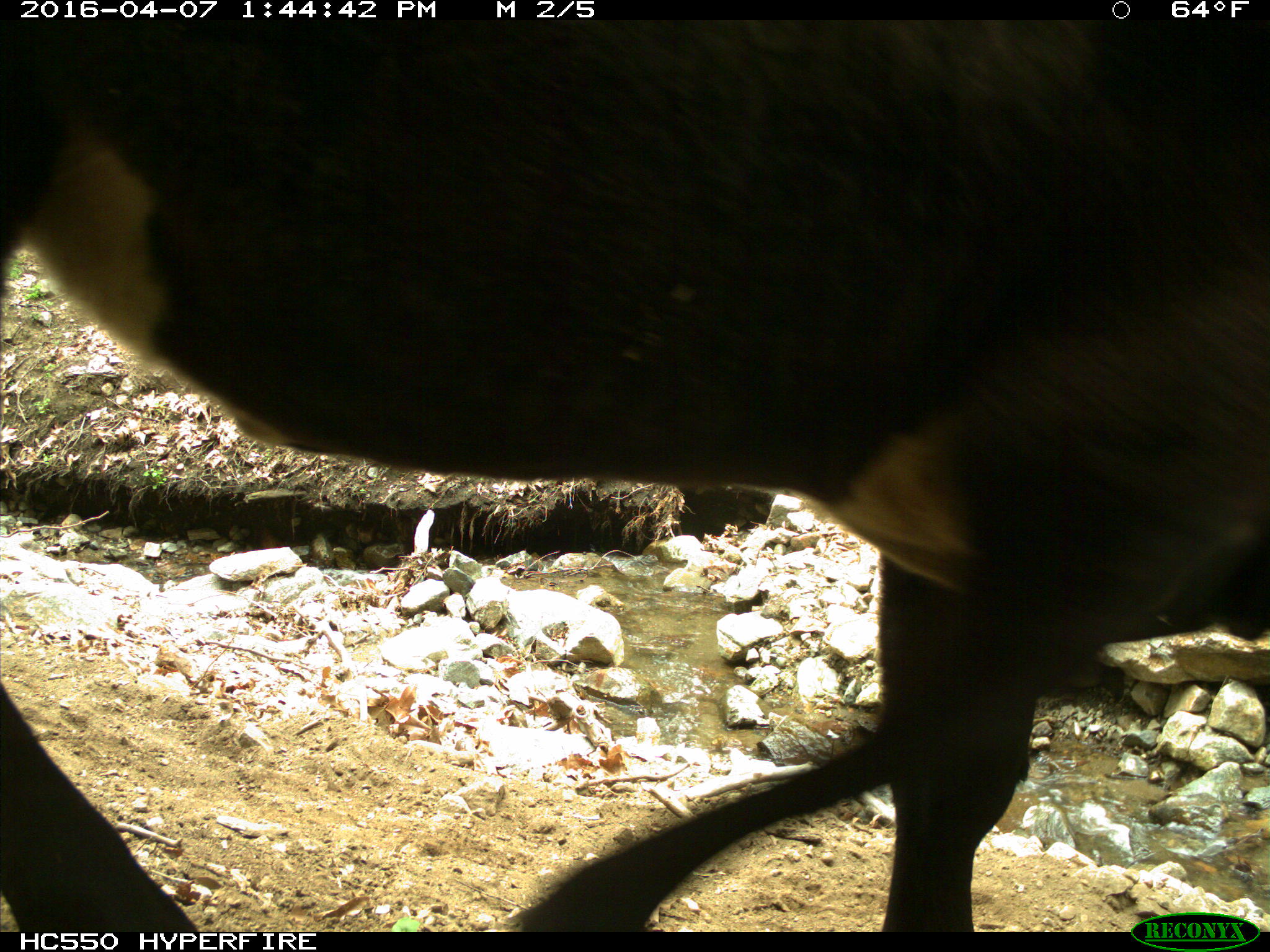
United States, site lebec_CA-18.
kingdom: Animalia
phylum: Chordata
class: Mammalia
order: Artiodactyla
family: Bovidae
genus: Bos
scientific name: Bos taurus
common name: domestic cow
Bos taurus (domestic cow).